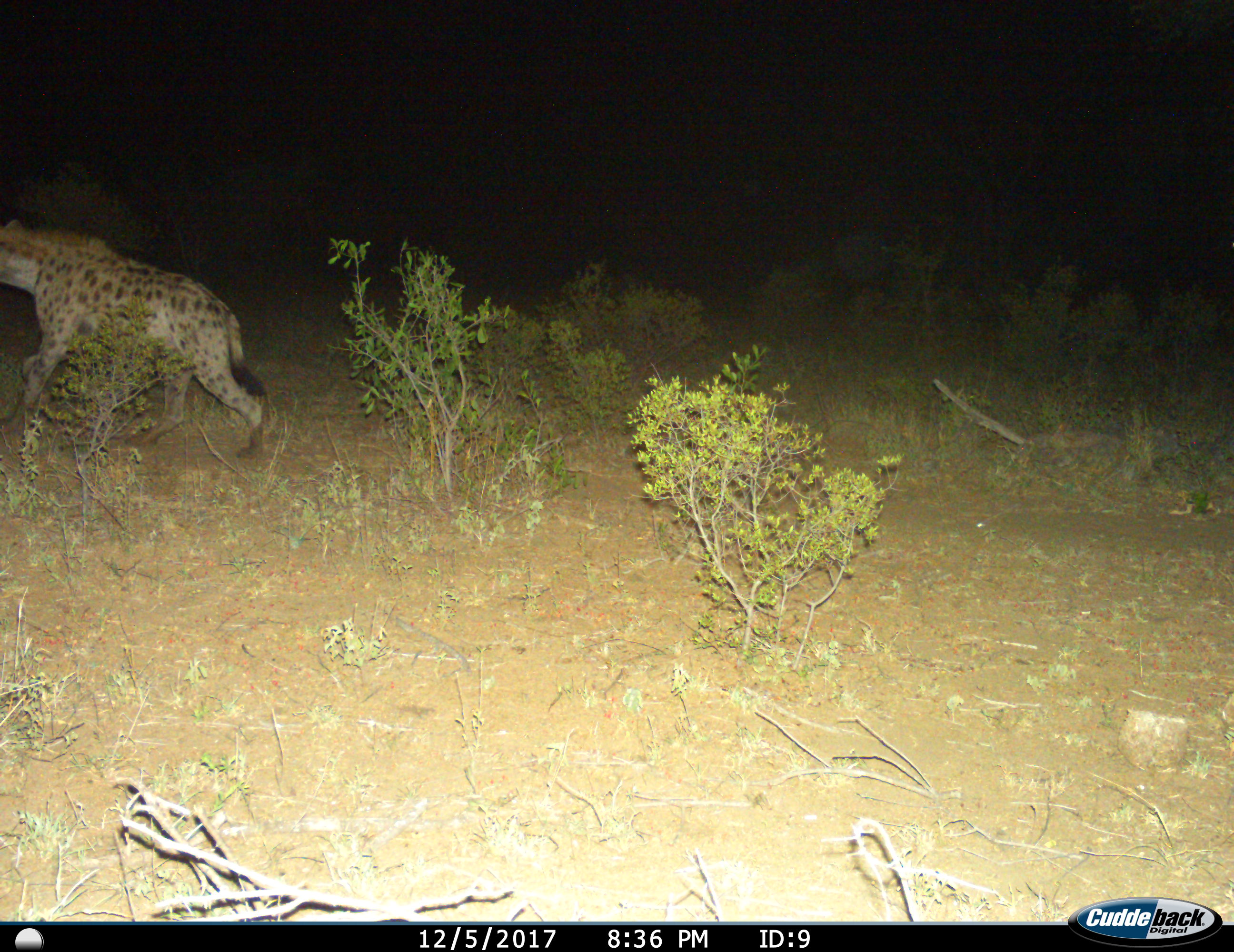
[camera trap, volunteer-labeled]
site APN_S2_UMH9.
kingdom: Animalia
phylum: Chordata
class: Mammalia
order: Carnivora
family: Hyaenidae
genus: Crocuta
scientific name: Crocuta crocuta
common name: spotted hyena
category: hyenaspotted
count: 1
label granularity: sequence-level